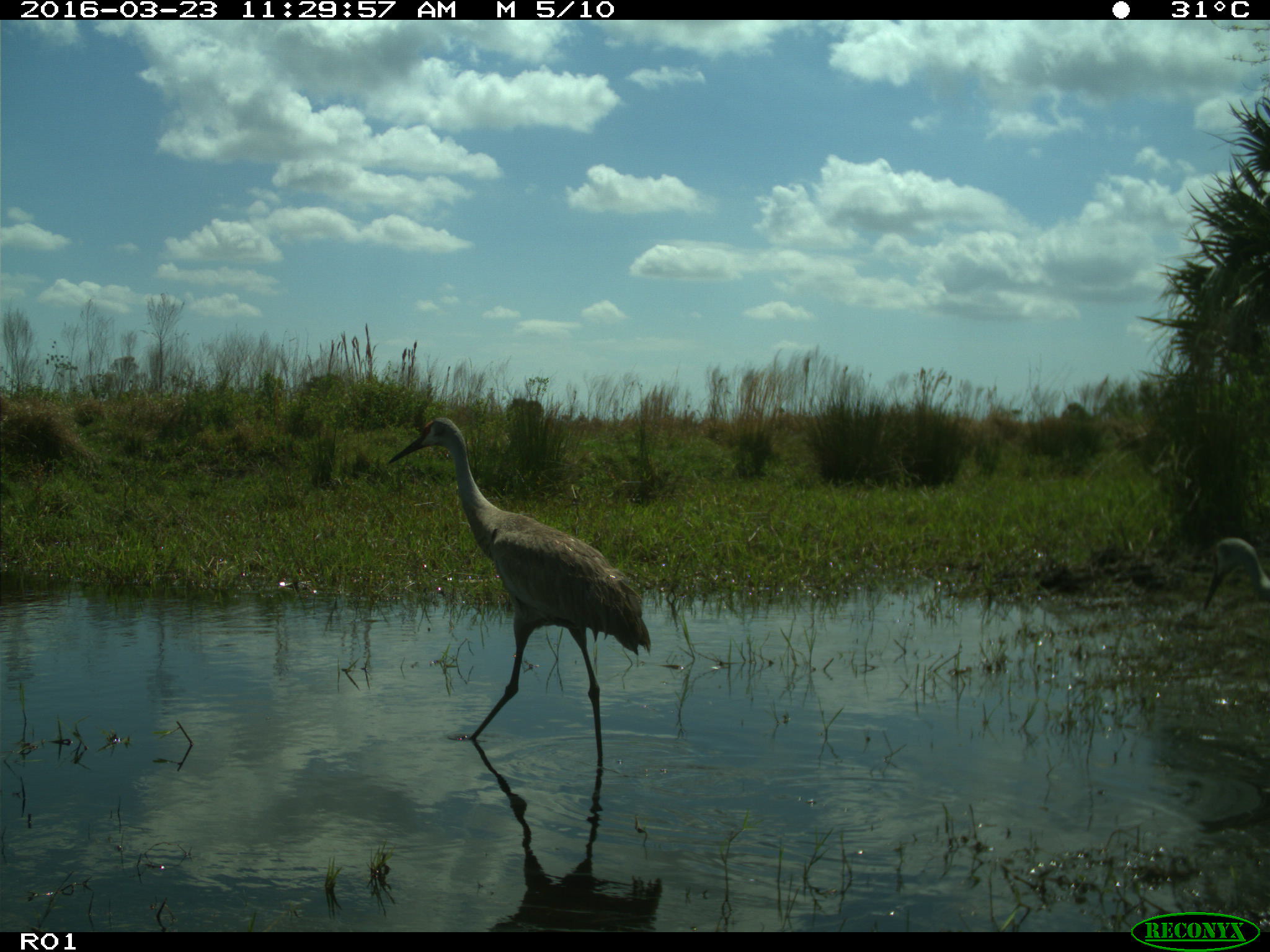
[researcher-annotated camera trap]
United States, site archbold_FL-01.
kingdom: Animalia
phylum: Chordata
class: Aves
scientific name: Aves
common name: birds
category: unidentified bird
Unidentified bird (birds) (Aves).